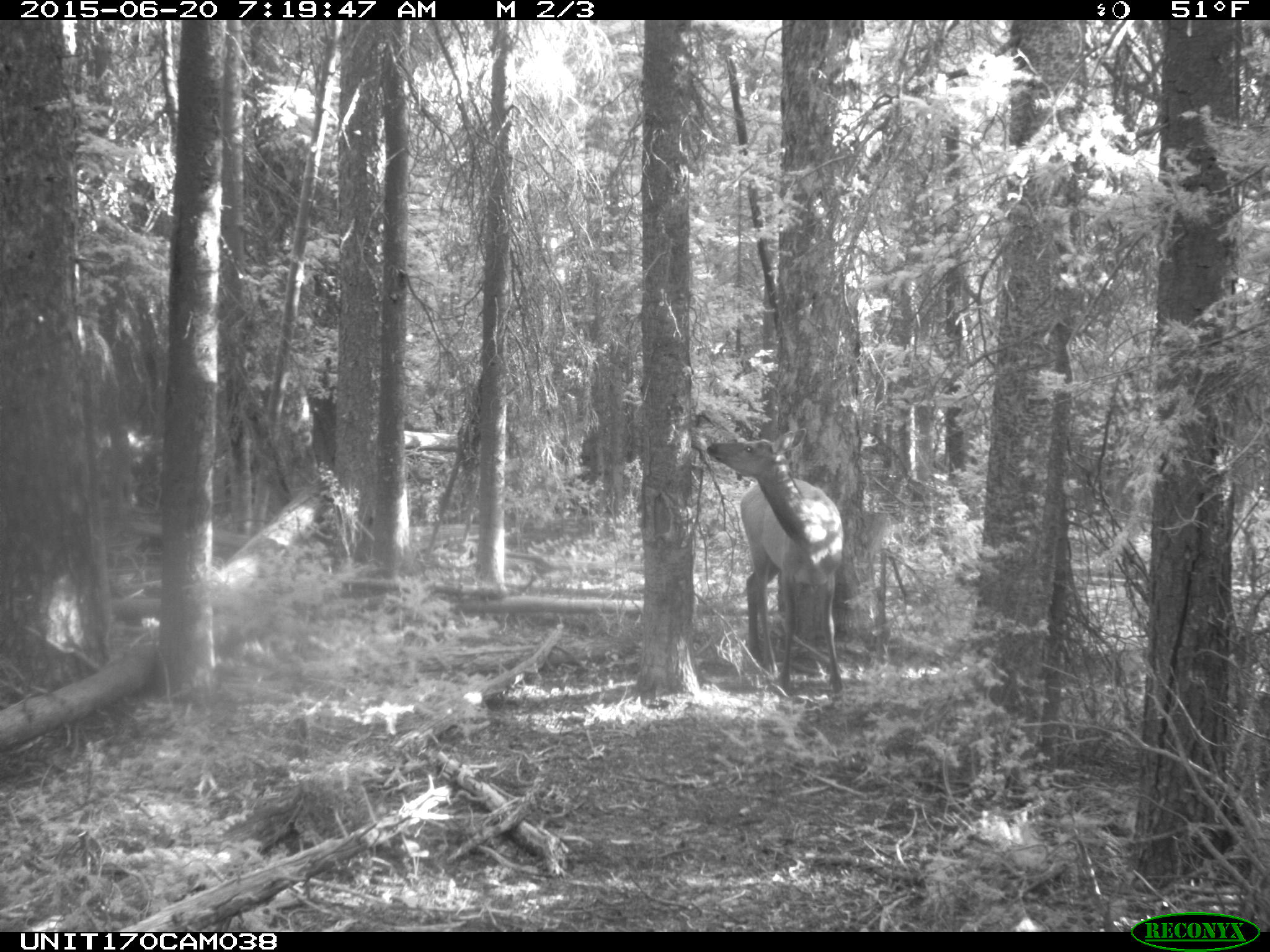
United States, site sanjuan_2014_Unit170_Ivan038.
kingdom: Animalia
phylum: Chordata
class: Mammalia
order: Artiodactyla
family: Cervidae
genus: Cervus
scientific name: Cervus elaphus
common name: red deer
Cervus elaphus (red deer).